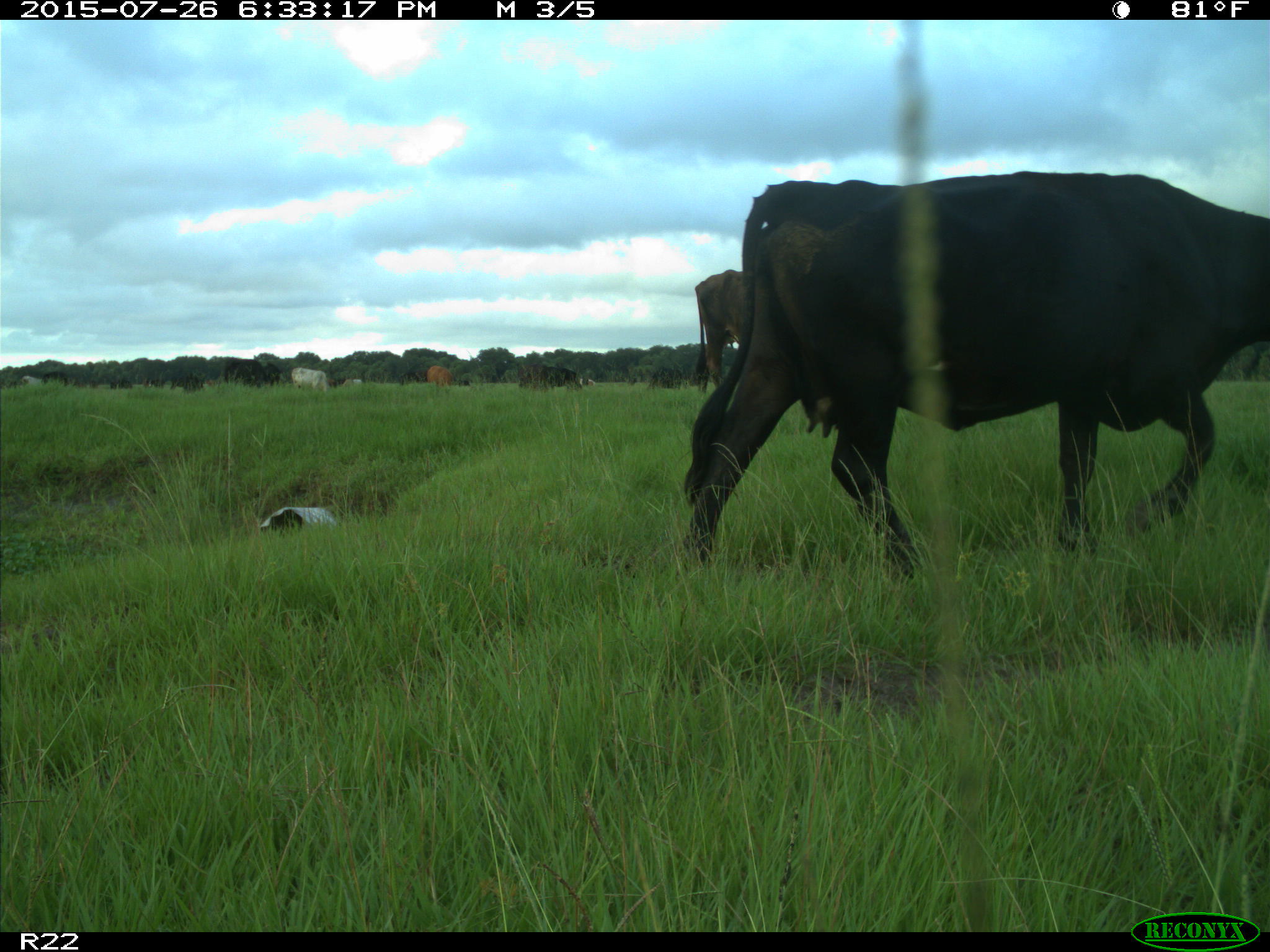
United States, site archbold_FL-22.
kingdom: Animalia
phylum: Chordata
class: Mammalia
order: Artiodactyla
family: Bovidae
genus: Bos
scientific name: Bos taurus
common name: domestic cow